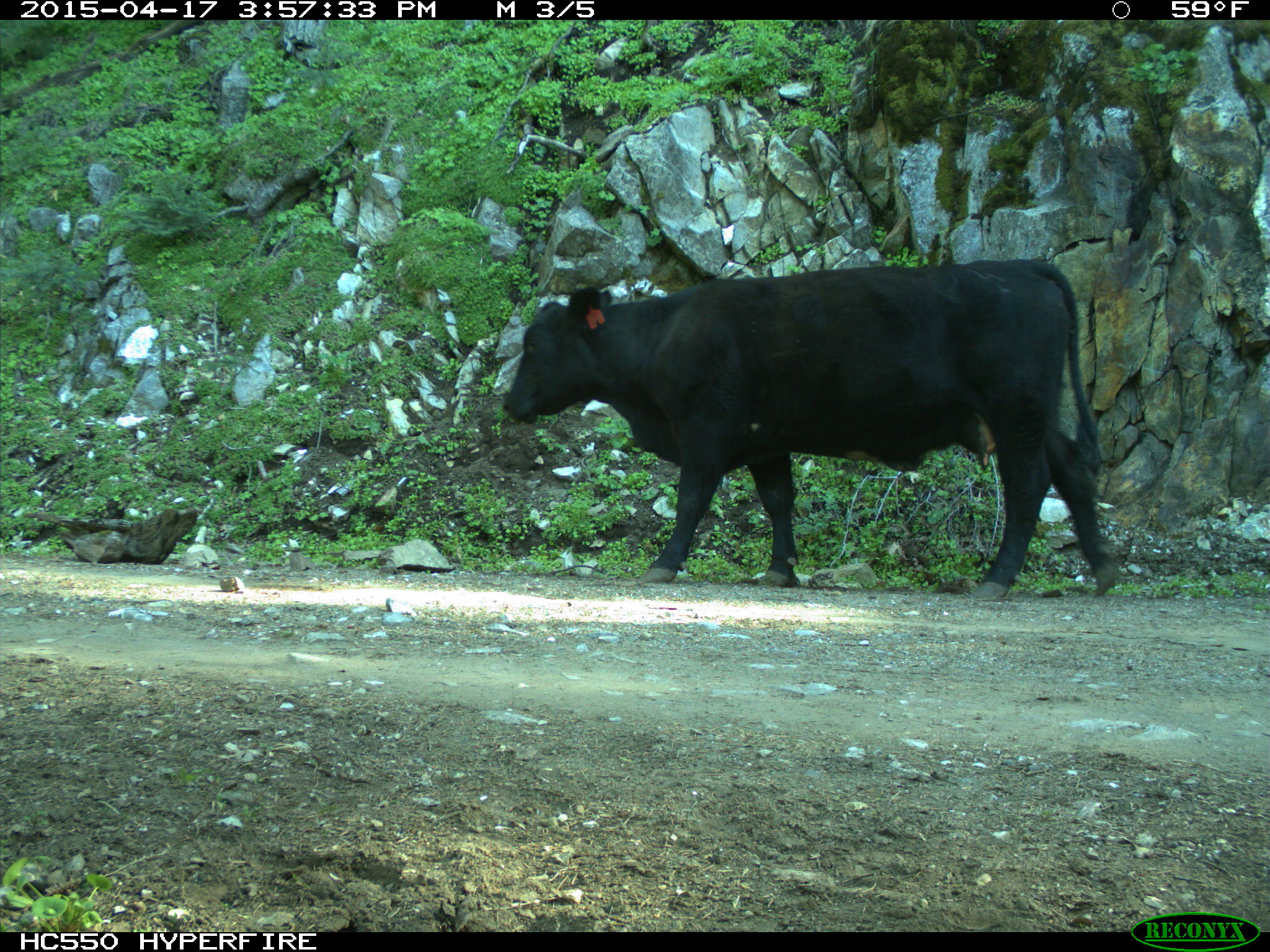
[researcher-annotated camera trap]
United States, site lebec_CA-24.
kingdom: Animalia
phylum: Chordata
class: Mammalia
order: Artiodactyla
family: Bovidae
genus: Bos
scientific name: Bos taurus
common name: domestic cow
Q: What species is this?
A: Bos taurus (domestic cow).